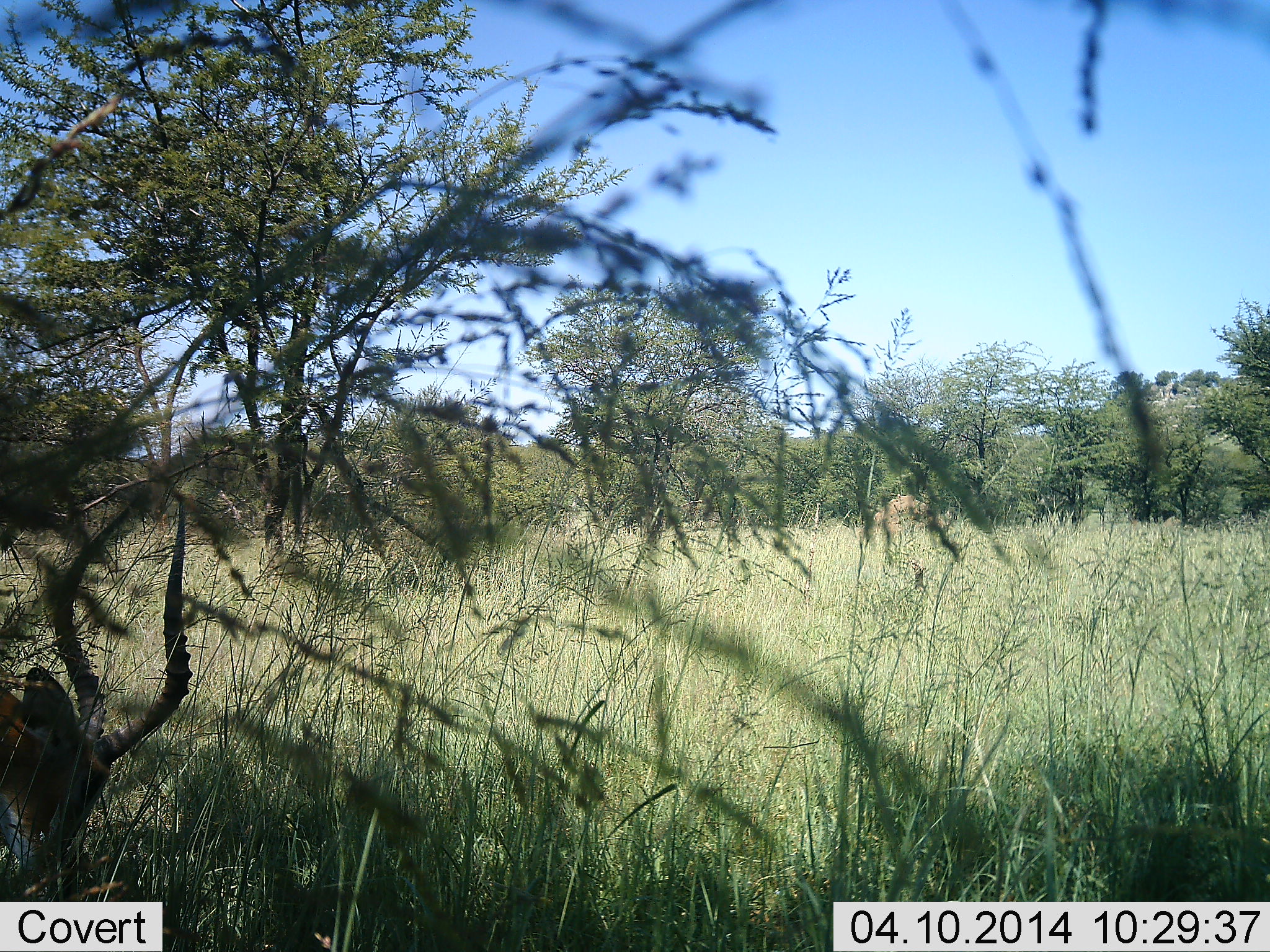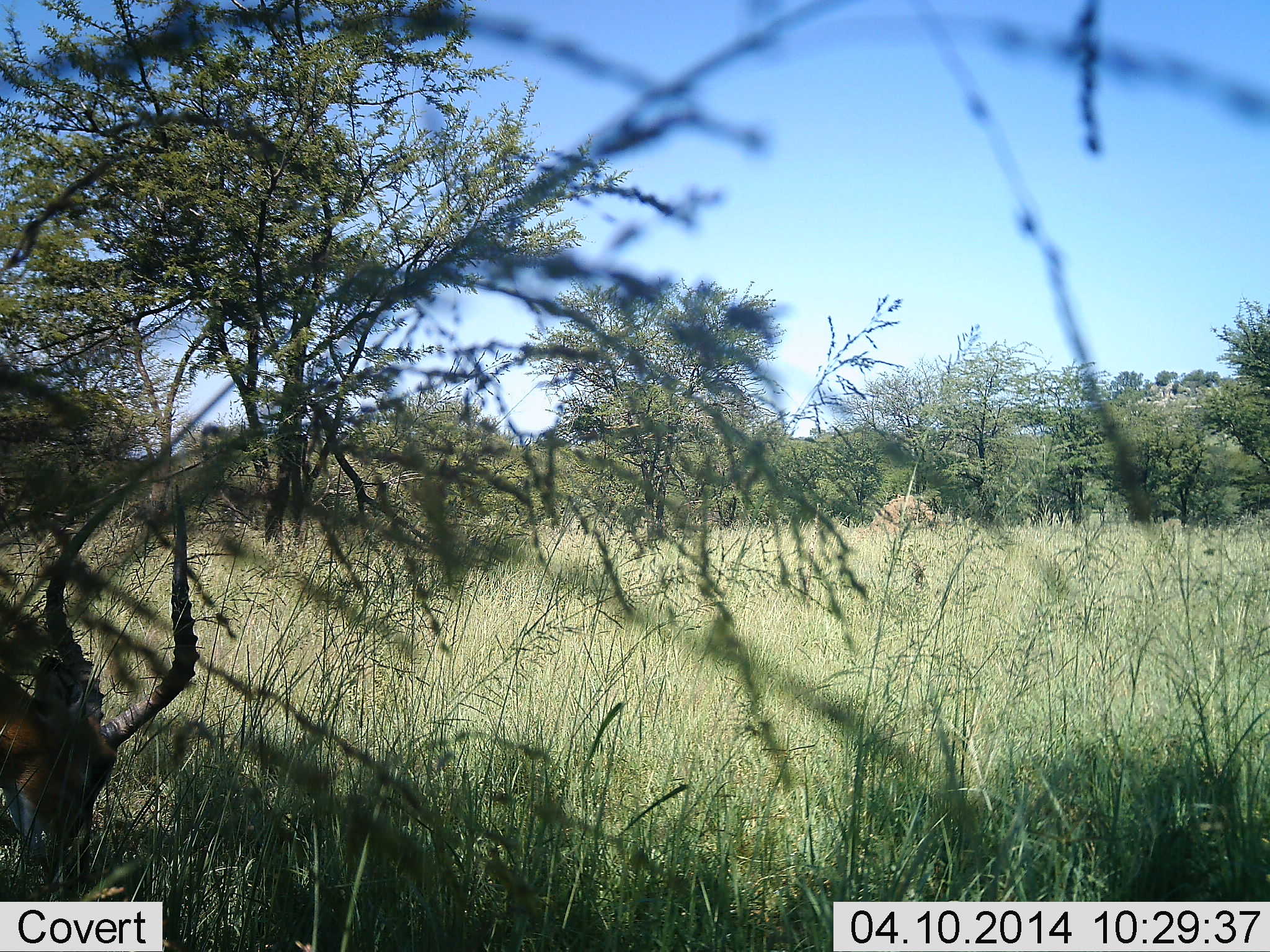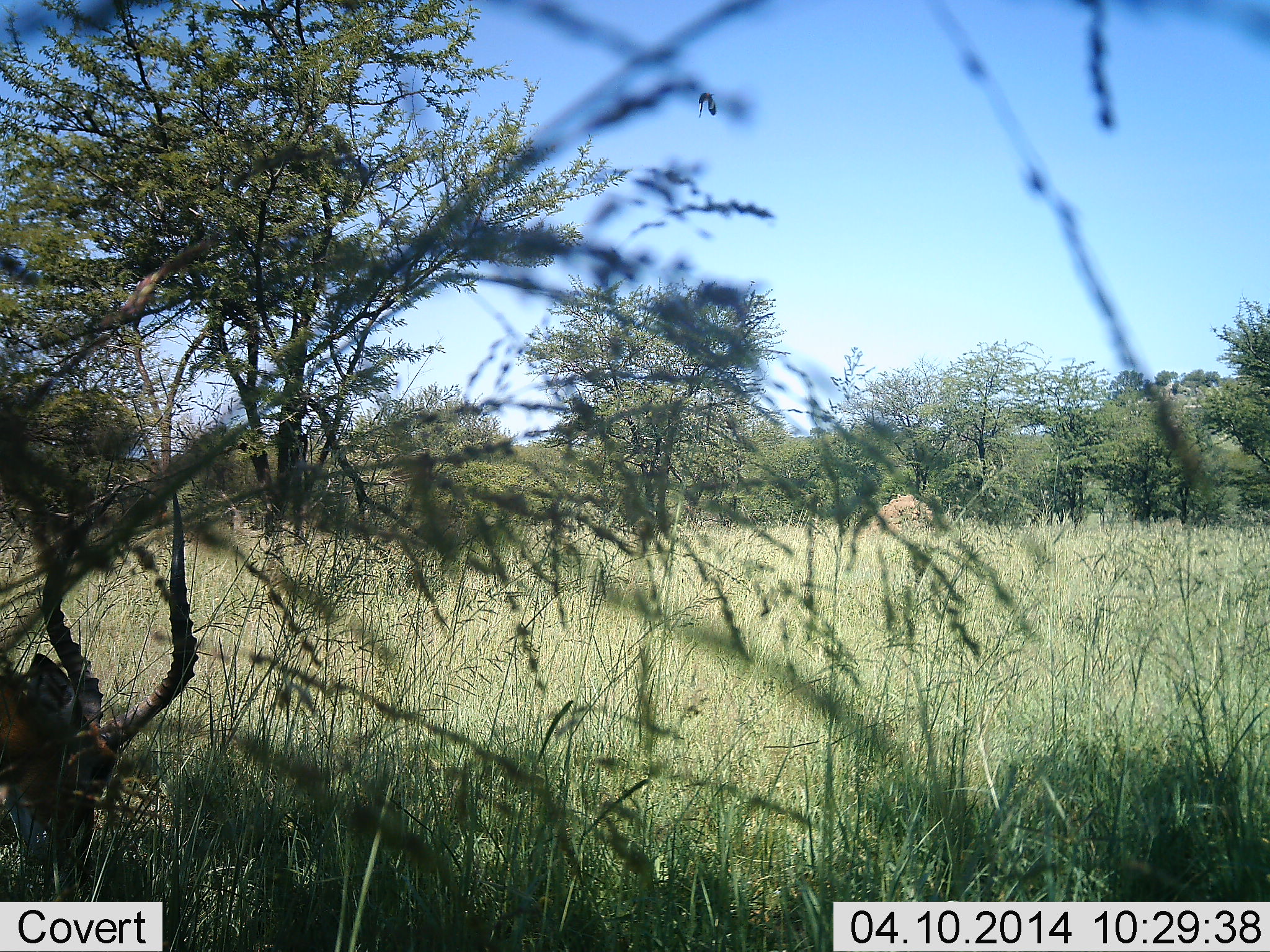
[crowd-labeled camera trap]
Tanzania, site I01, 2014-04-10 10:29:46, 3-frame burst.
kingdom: Animalia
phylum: Chordata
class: Mammalia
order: Artiodactyla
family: Bovidae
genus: Aepyceros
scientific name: Aepyceros melampus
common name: impala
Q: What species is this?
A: Impala (Aepyceros melampus).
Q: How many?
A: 1.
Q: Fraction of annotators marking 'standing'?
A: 29%.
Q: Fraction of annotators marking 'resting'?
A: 0%.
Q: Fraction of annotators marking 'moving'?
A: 0%.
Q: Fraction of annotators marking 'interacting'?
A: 0%.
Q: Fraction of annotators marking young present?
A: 0%.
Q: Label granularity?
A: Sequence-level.